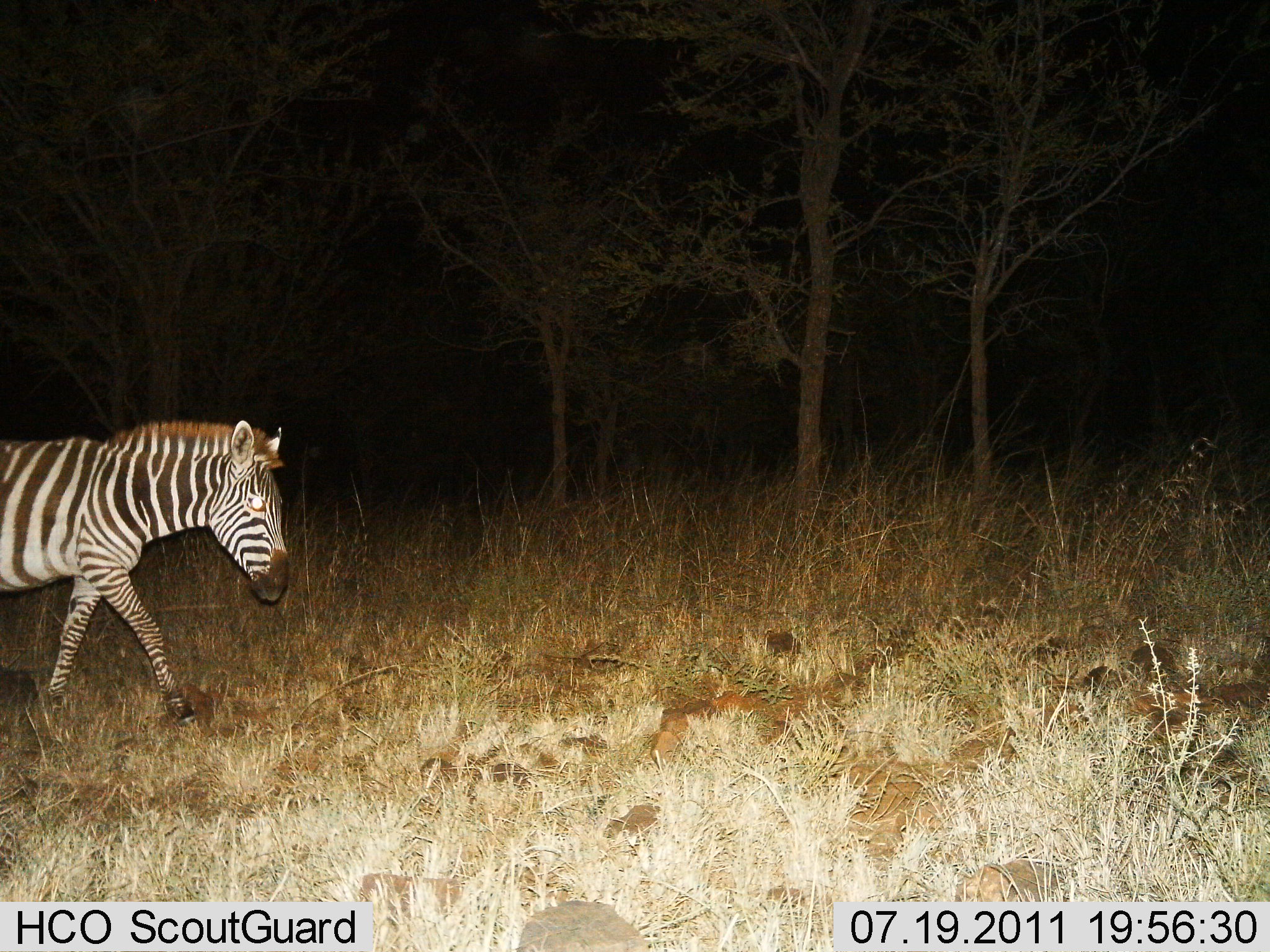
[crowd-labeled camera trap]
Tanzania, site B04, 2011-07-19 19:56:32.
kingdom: Animalia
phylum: Chordata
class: Mammalia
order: Perissodactyla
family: Equidae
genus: Equus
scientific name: Equus quagga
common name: plains zebra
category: zebra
Zebra (plains zebra) (Equus quagga), count 1. Behavior (volunteer vote fractions): standing 0%, resting 0%, moving 100%, interacting 0%. Young present (vote fraction): 0%. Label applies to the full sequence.